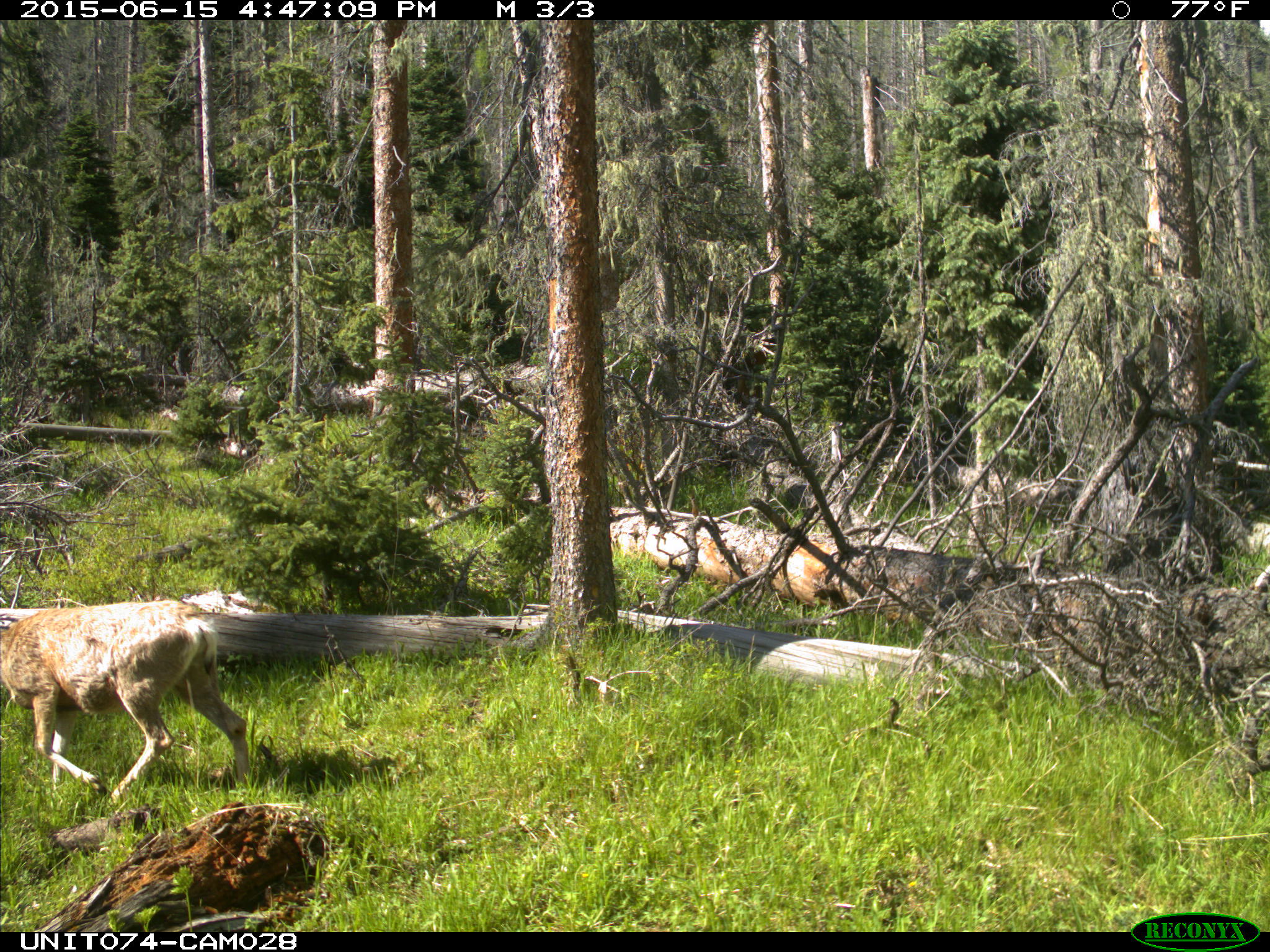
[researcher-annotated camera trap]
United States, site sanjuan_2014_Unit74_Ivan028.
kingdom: Animalia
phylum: Chordata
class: Mammalia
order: Artiodactyla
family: Cervidae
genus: Odocoileus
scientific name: Odocoileus hemionus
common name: mule deer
Odocoileus hemionus (mule deer).